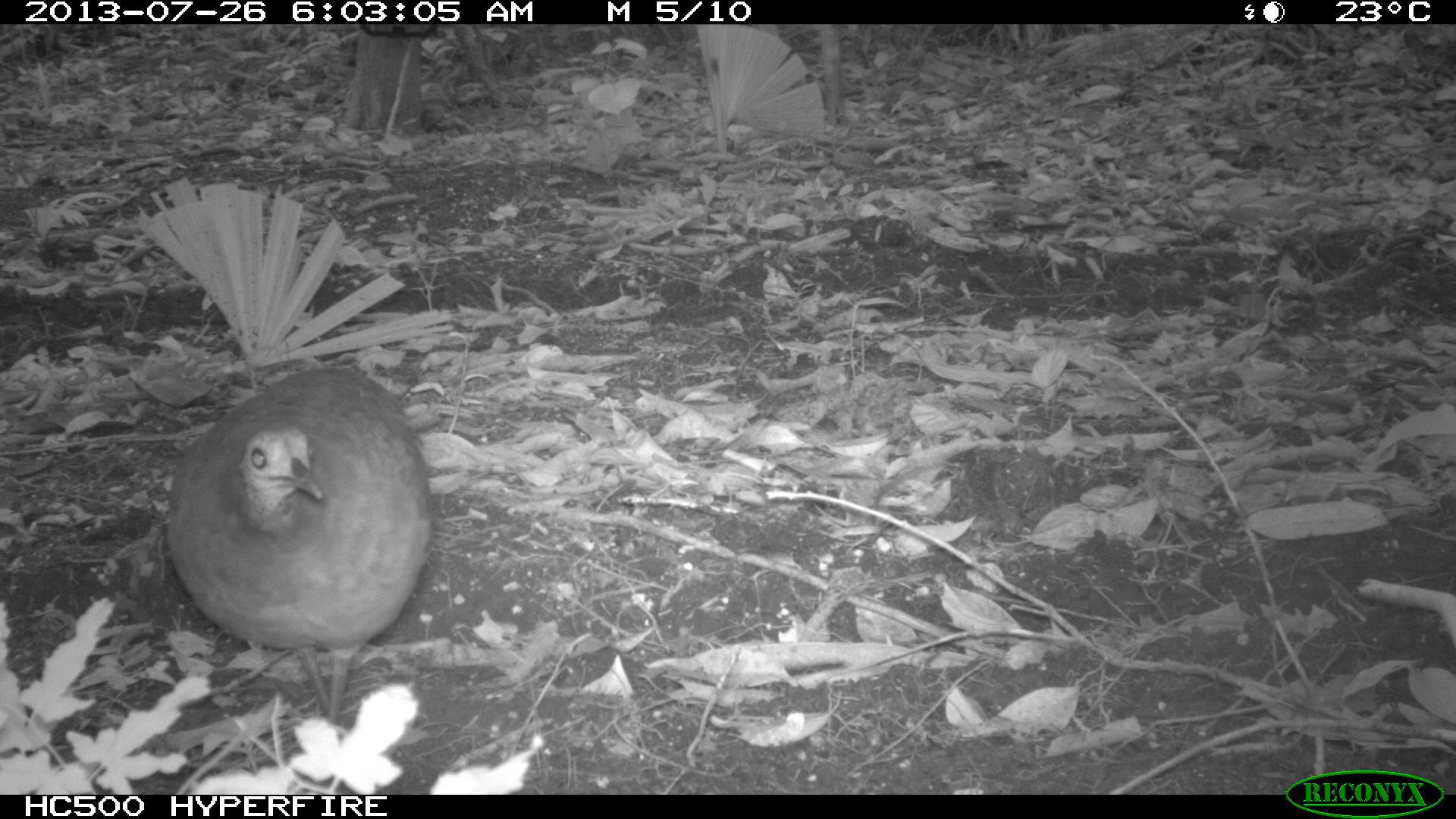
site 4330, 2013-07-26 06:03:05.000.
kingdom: Animalia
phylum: Chordata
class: Aves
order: Tinamiformes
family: Tinamidae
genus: Tinamus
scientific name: Tinamus major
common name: great tinamou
Tinamus major (great tinamou), count 1.